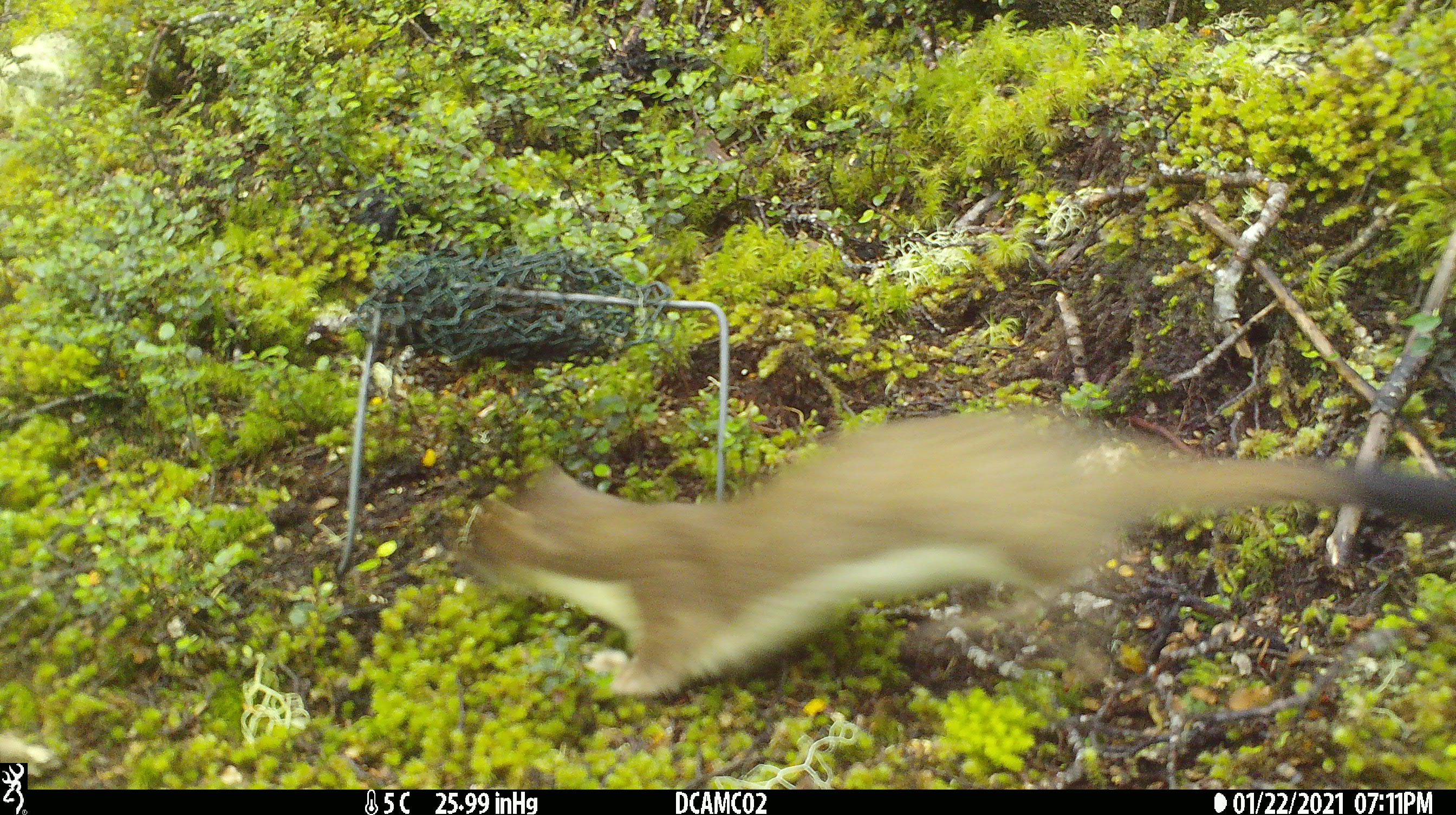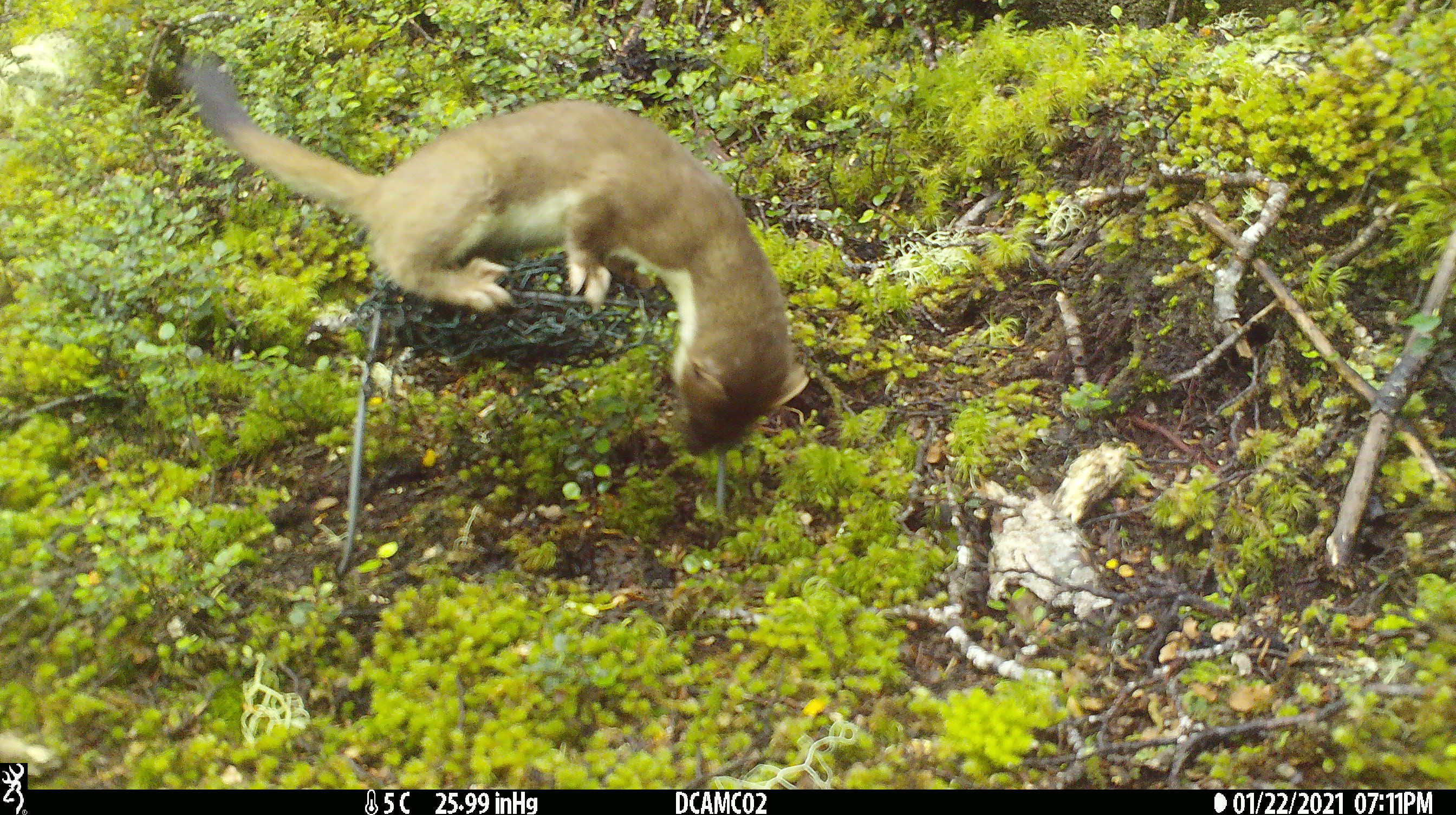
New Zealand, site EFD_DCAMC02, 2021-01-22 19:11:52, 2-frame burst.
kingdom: Animalia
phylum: Chordata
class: Mammalia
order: Carnivora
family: Mustelidae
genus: Mustela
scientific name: Mustela erminea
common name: stoat